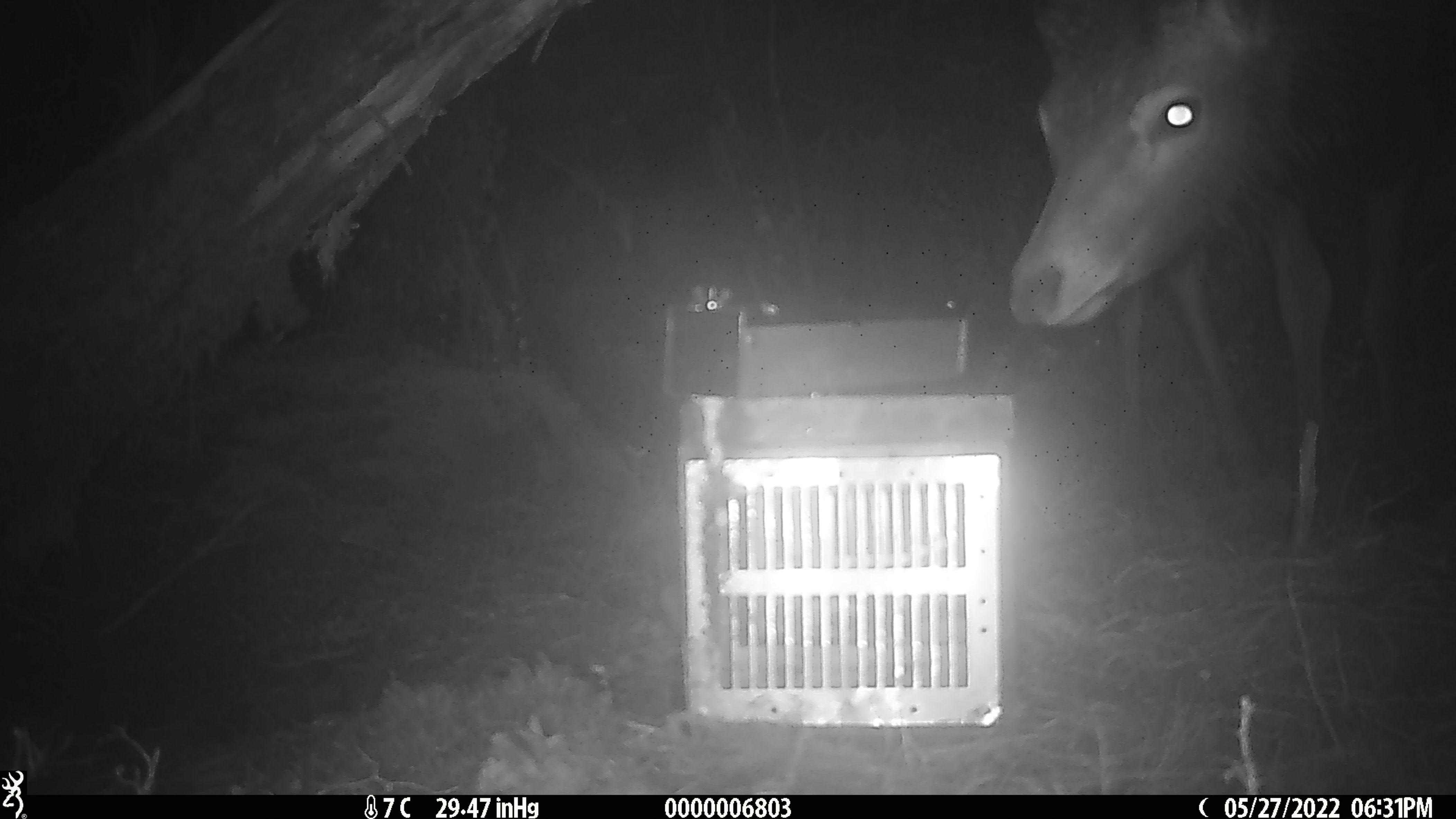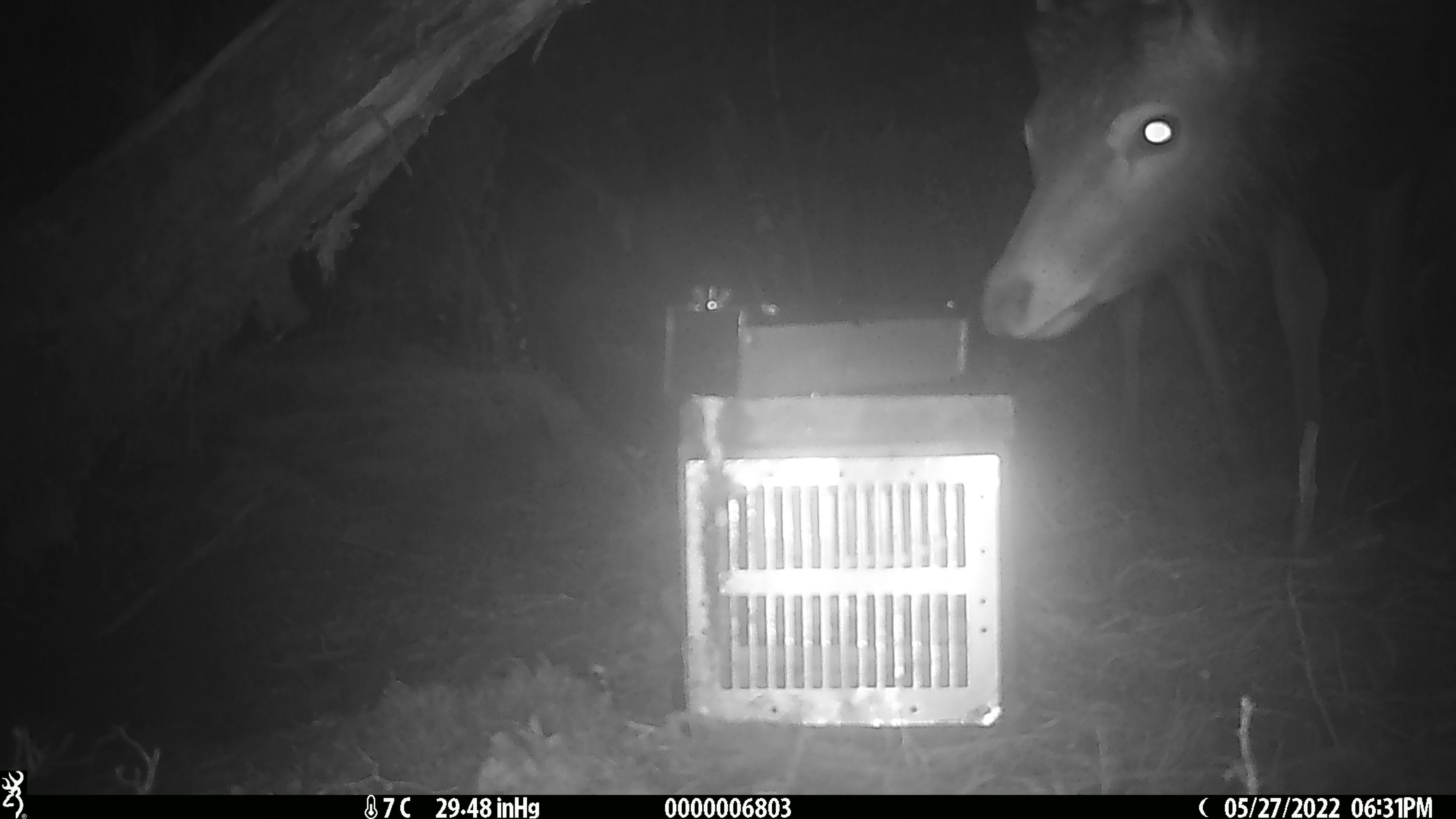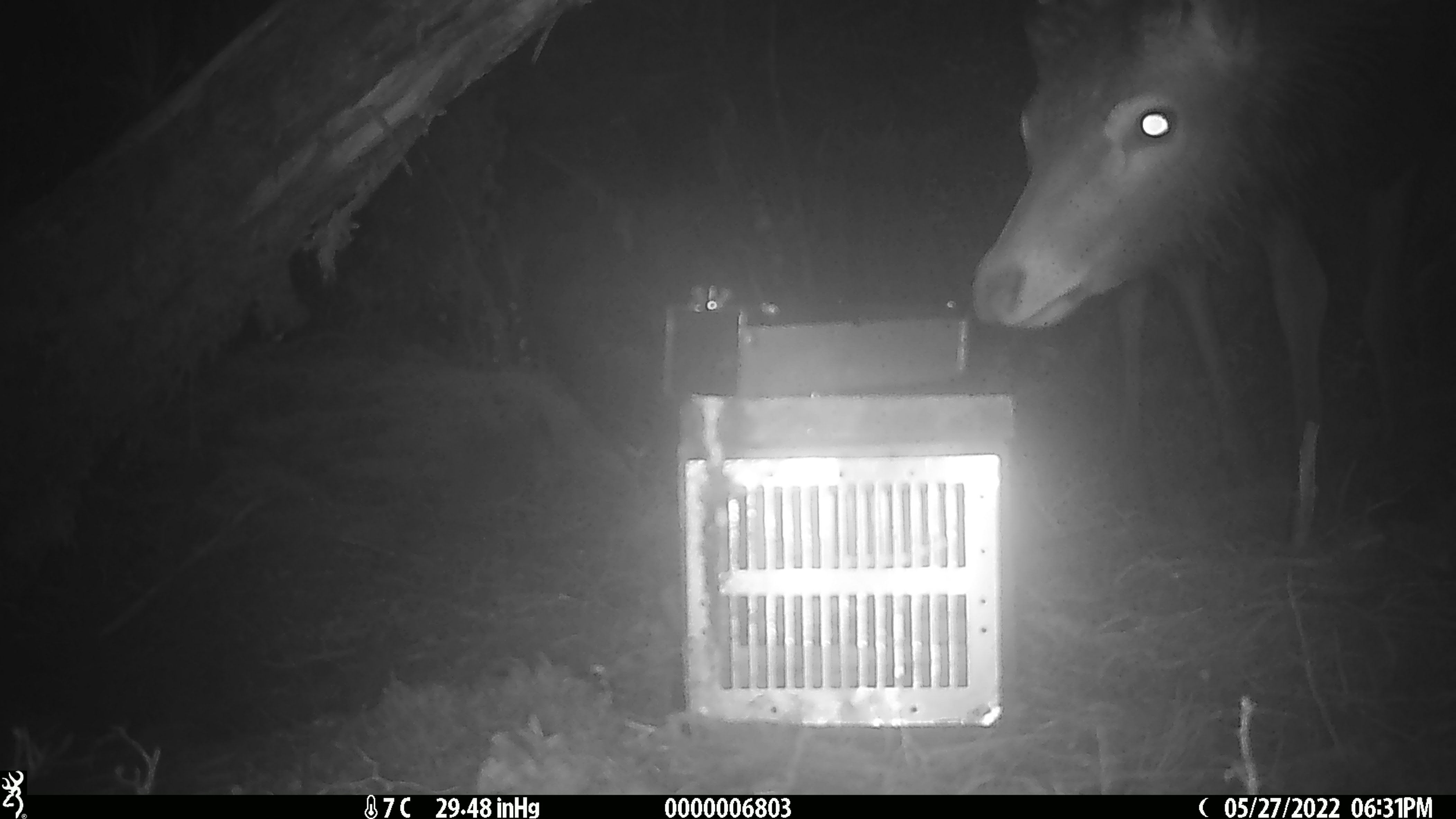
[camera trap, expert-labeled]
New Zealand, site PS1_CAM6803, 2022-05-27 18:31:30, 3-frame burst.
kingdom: Animalia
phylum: Chordata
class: Mammalia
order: Artiodactyla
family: Cervidae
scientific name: Cervidae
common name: deer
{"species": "deer (Cervidae)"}